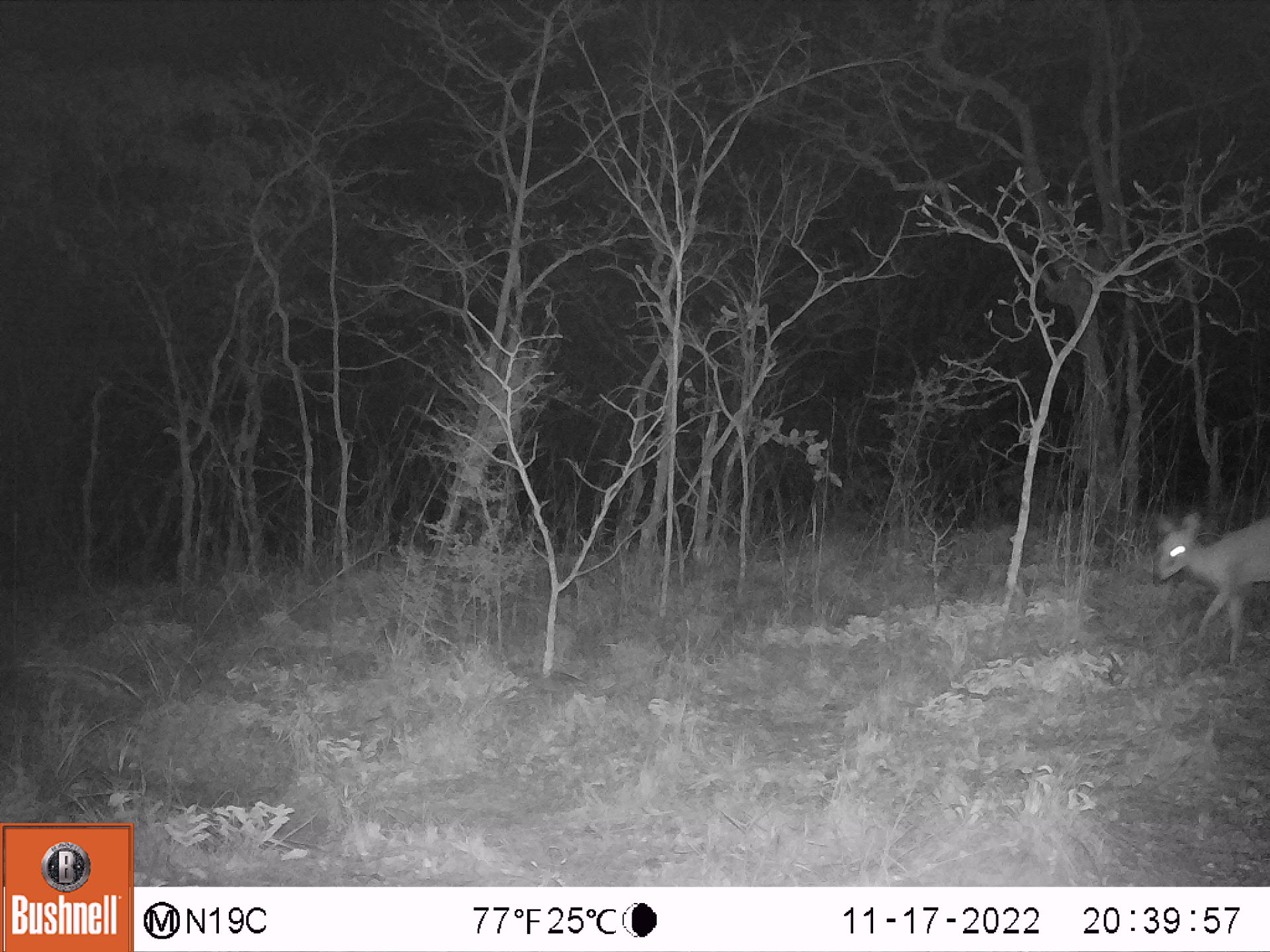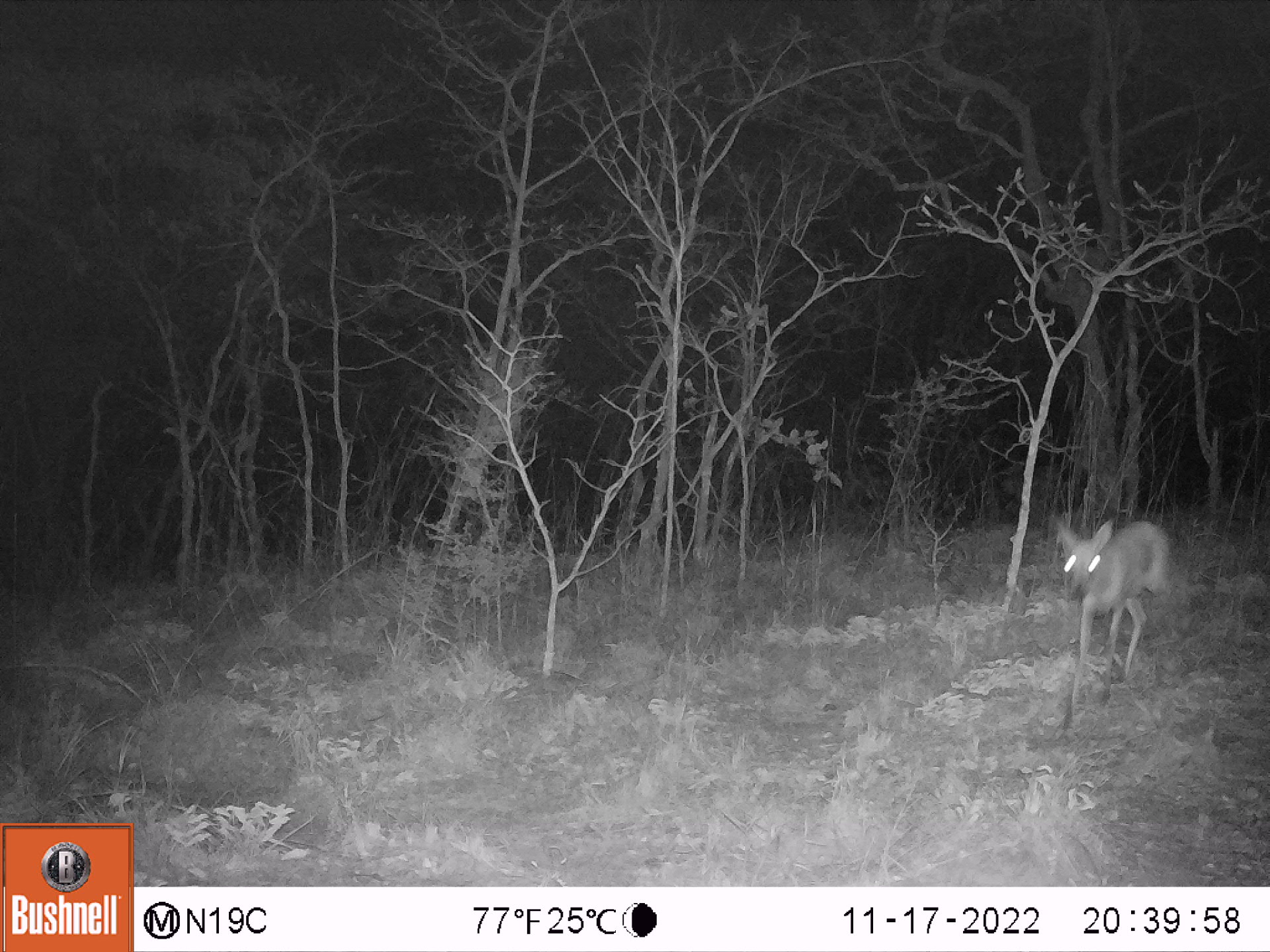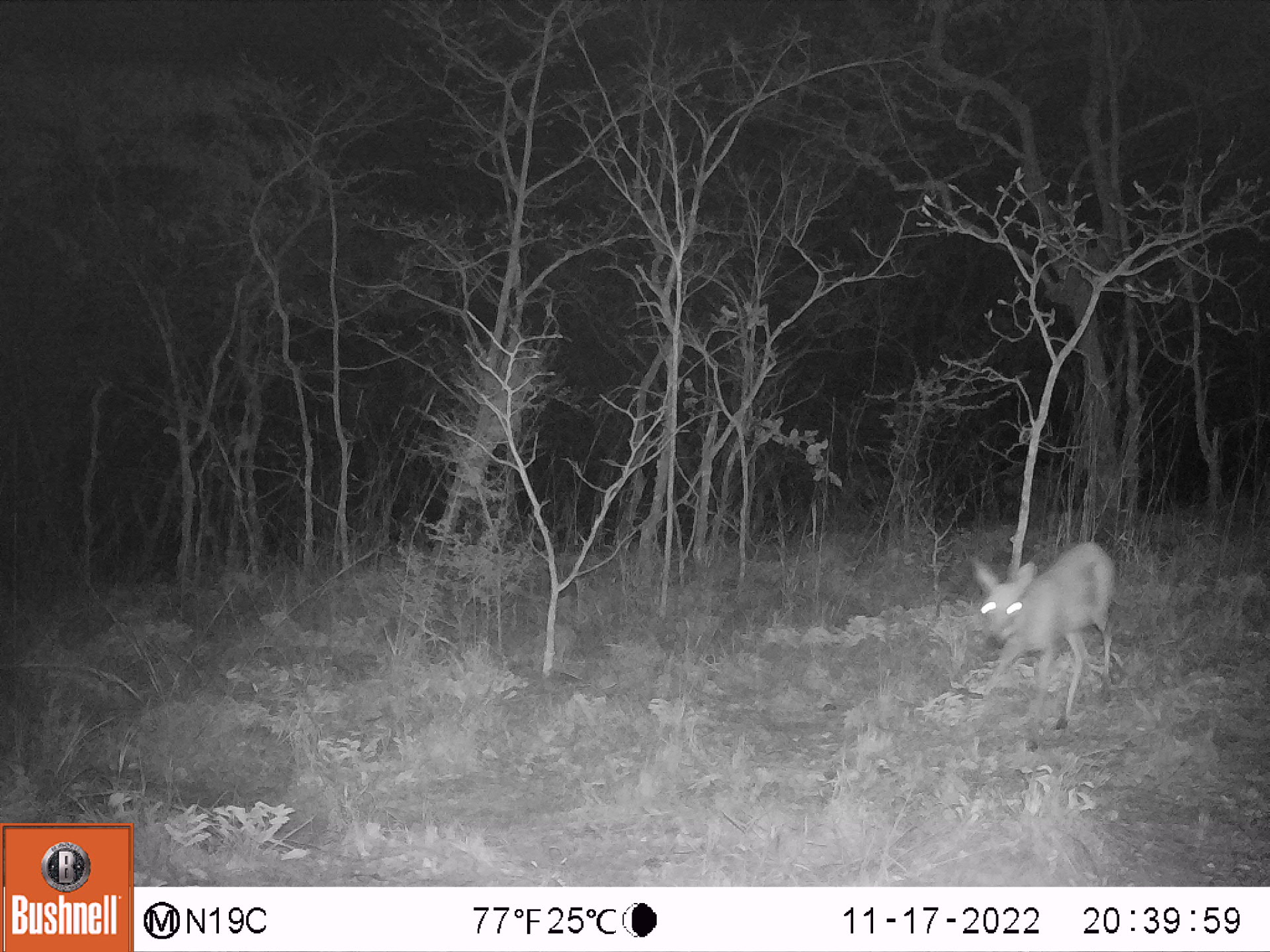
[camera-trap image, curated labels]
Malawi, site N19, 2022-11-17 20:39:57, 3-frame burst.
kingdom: Animalia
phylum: Chordata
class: Mammalia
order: Artiodactyla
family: Bovidae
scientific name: Antilopinae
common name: small antelope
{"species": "small antelope (Antilopinae)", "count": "1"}